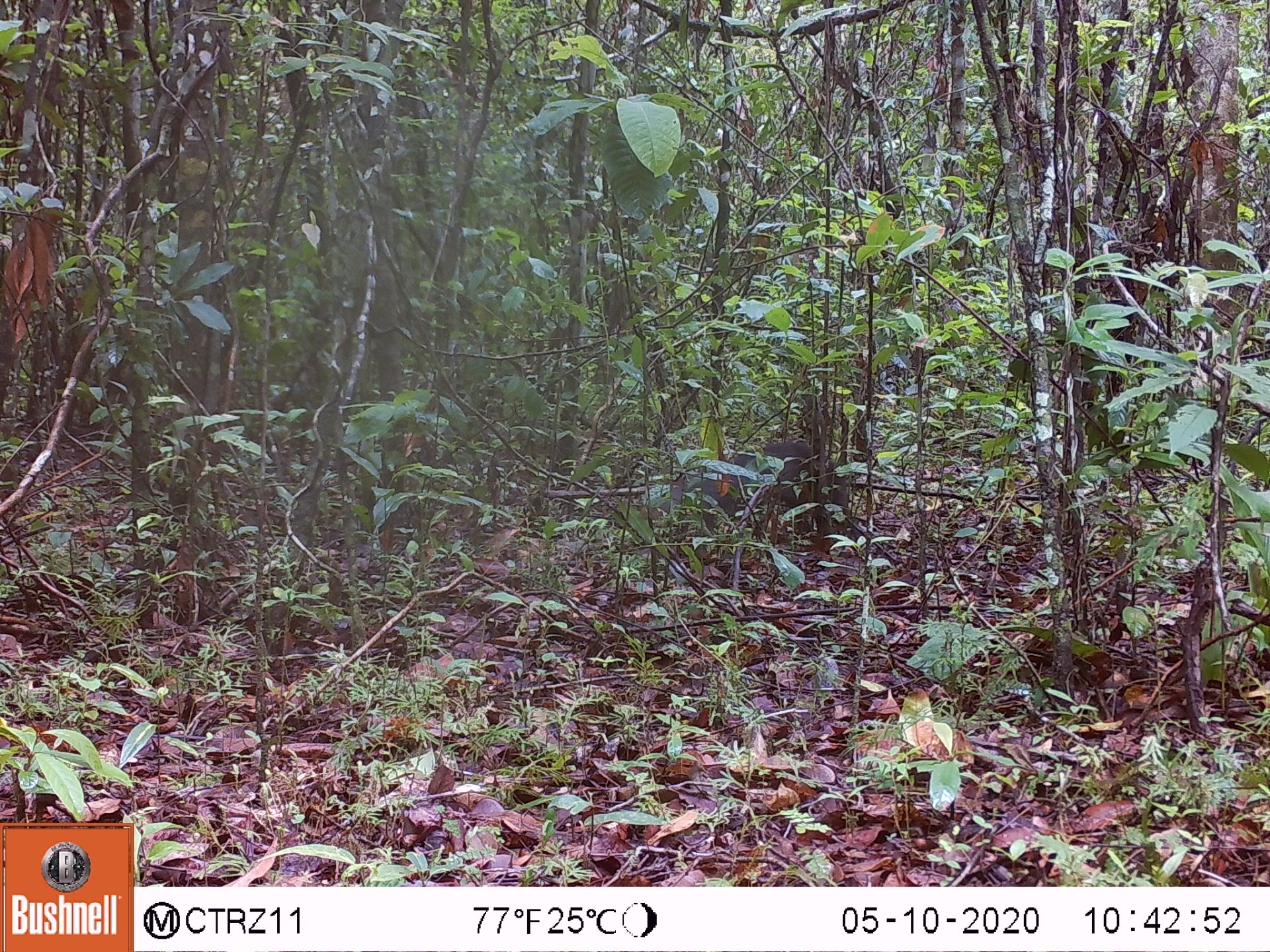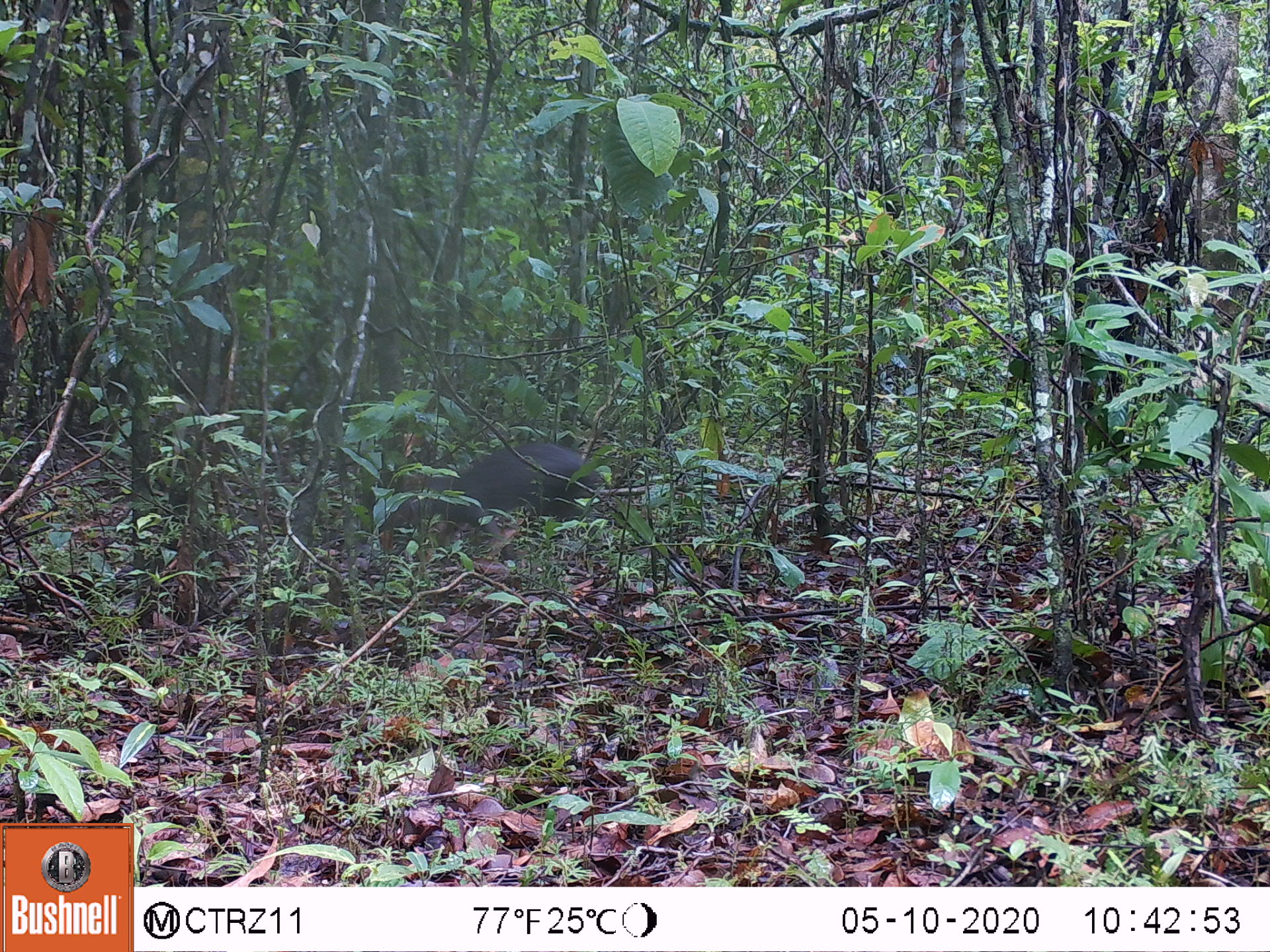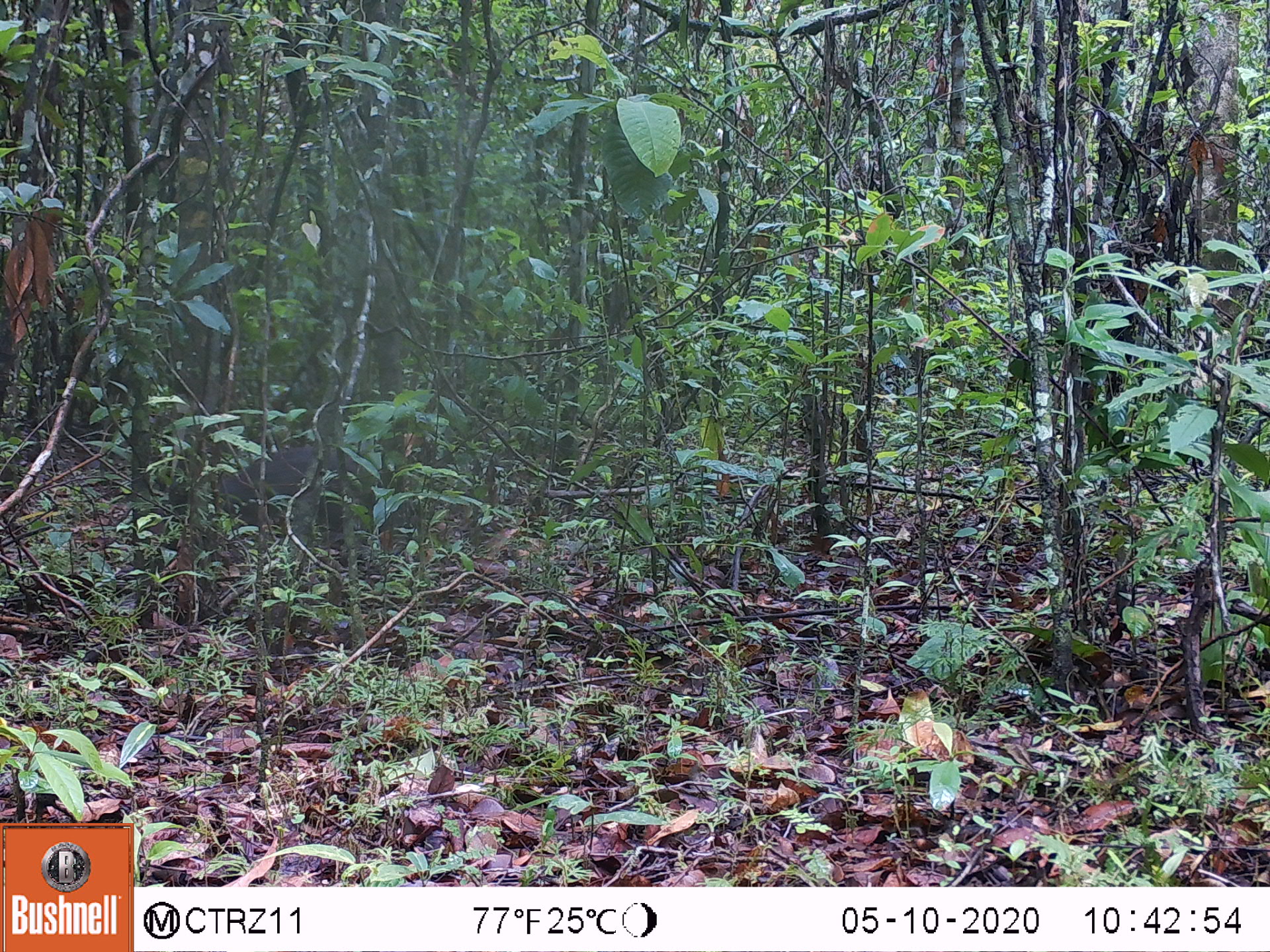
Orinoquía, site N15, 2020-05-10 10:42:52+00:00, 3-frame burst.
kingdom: Animalia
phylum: Chordata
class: Mammalia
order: Rodentia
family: Dasyproctidae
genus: Dasyprocta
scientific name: Dasyprocta fuliginosa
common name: black agouti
Black agouti (Dasyprocta fuliginosa).